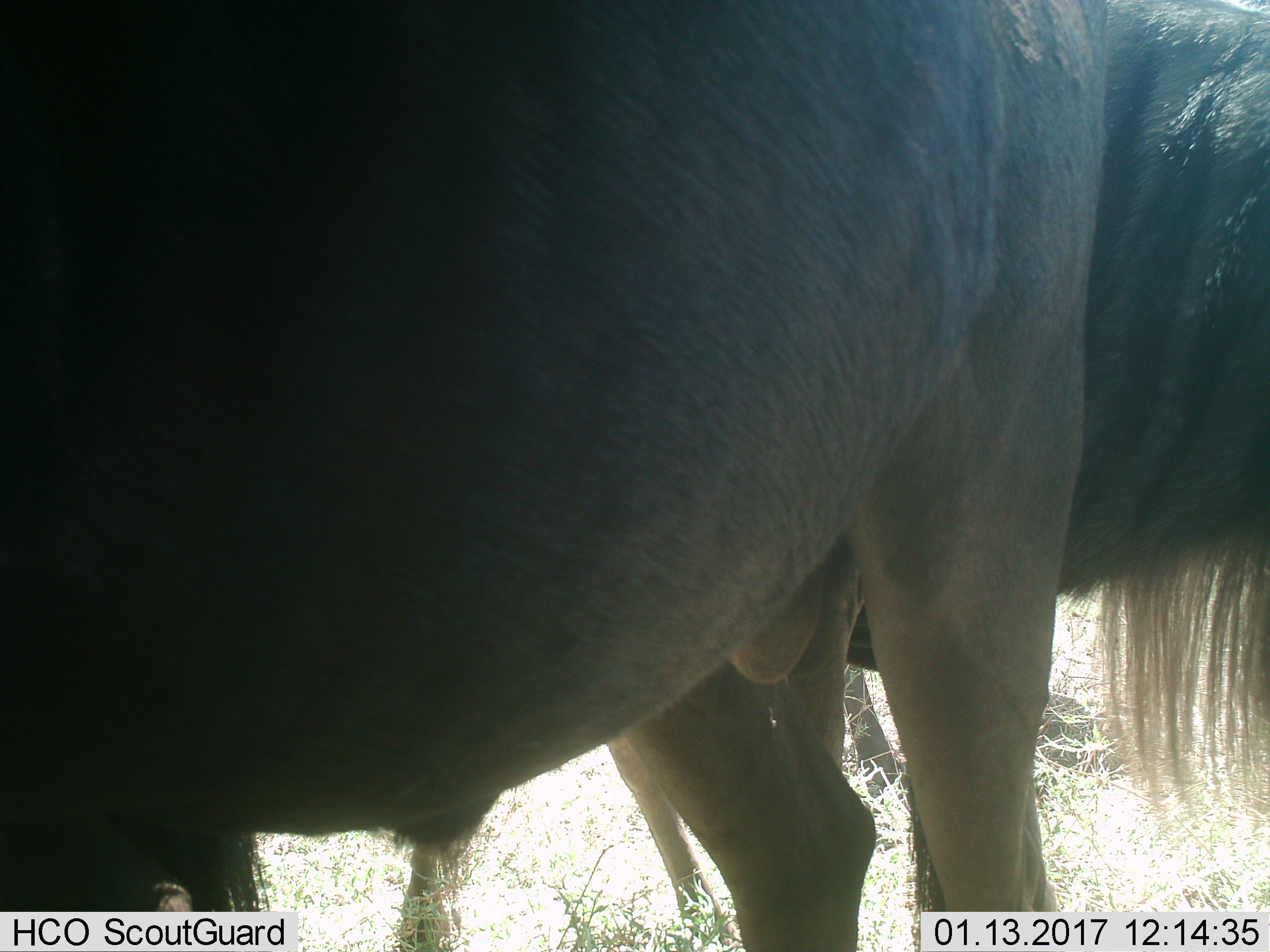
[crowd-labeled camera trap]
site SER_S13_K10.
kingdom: Animalia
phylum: Chordata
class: Mammalia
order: Artiodactyla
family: Bovidae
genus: Connochaetes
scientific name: Connochaetes taurinus taurinus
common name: blue wildebeest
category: wildebeestblue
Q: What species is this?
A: Wildebeestblue (blue wildebeest) (Connochaetes taurinus taurinus).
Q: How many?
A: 2.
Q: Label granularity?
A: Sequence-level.